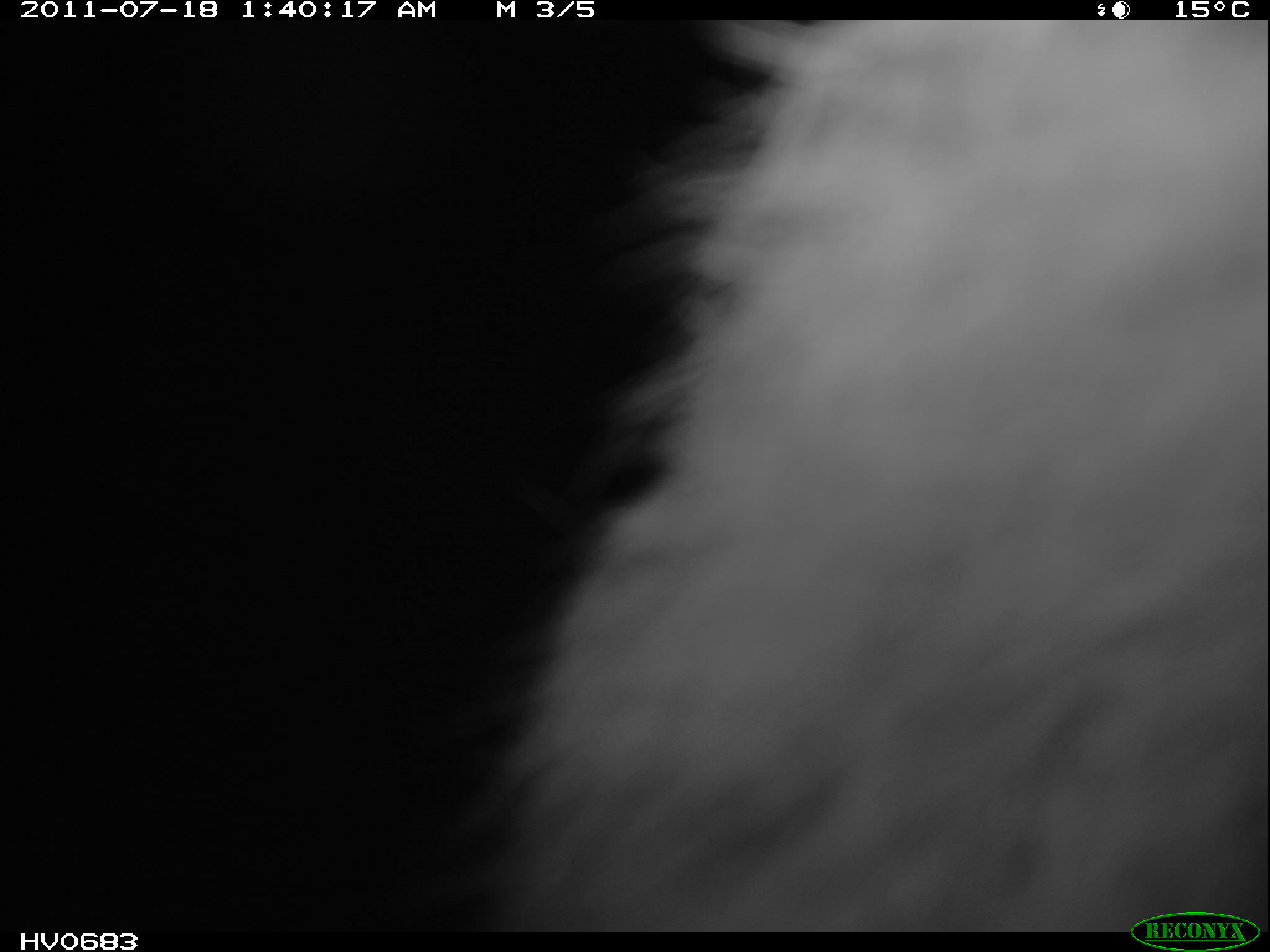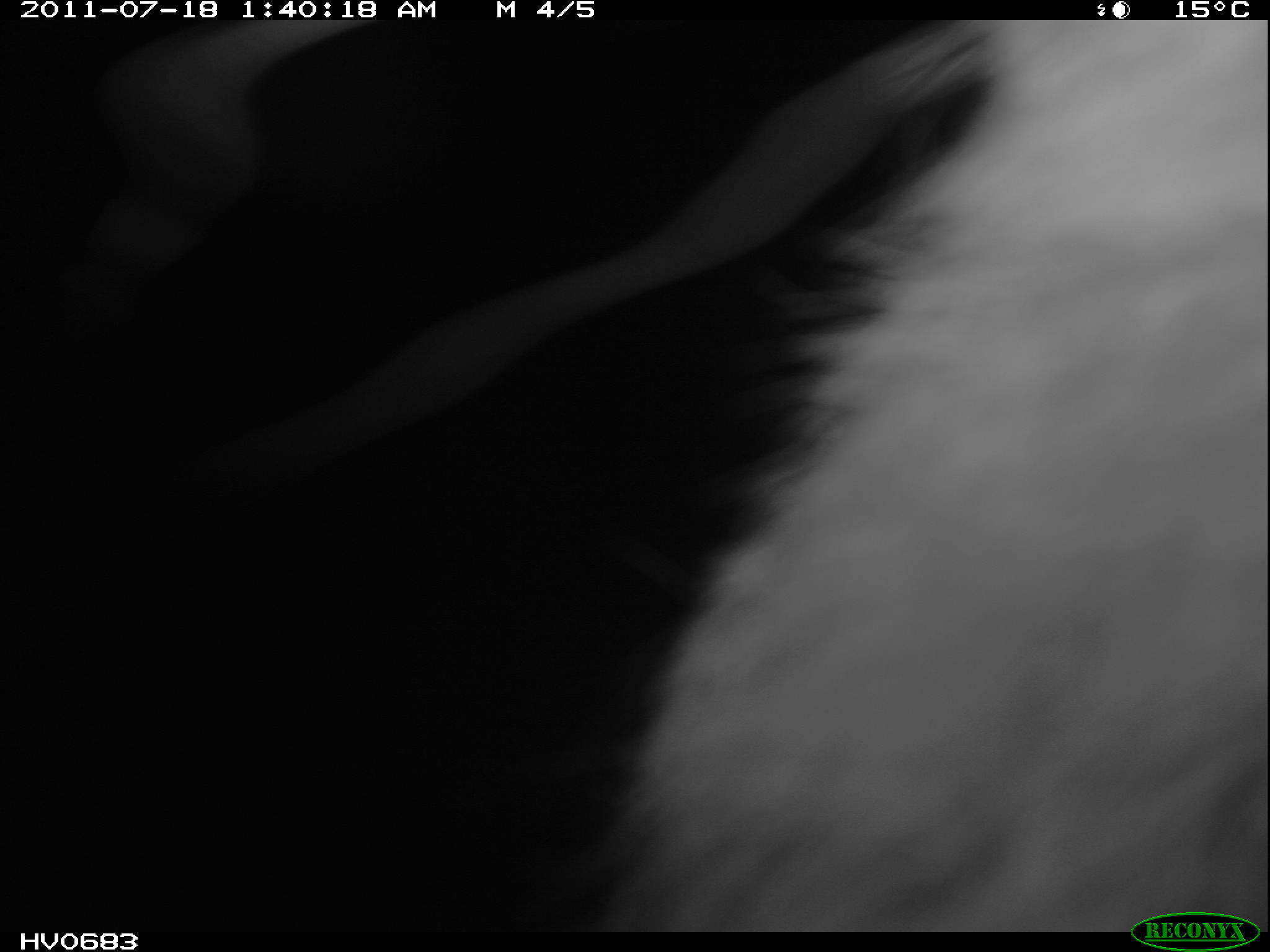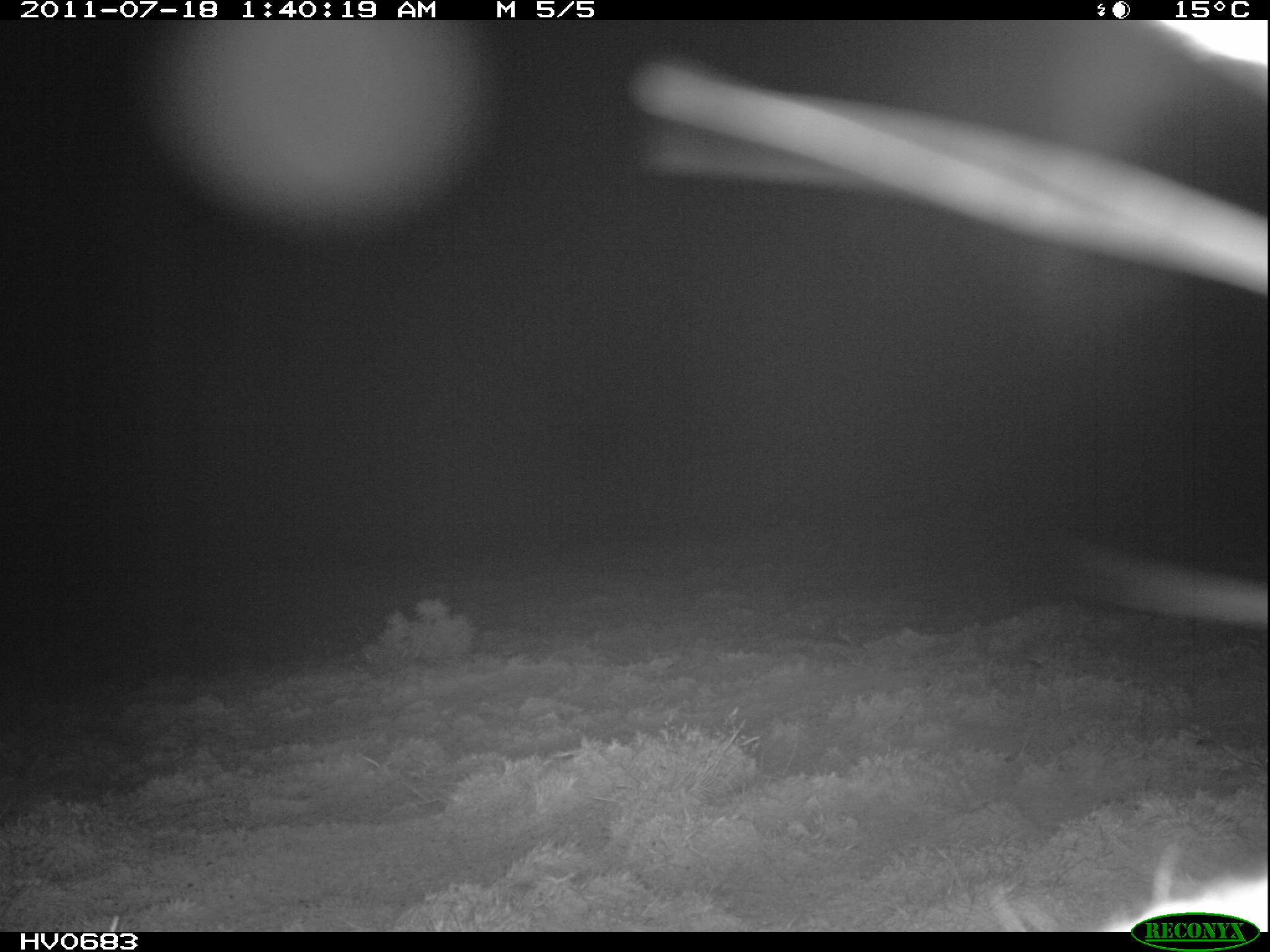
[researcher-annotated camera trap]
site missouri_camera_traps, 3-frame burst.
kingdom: Animalia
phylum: Chordata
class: Mammalia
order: Lagomorpha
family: Leporidae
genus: Lepus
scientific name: Lepus europaeus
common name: european hare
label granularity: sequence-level